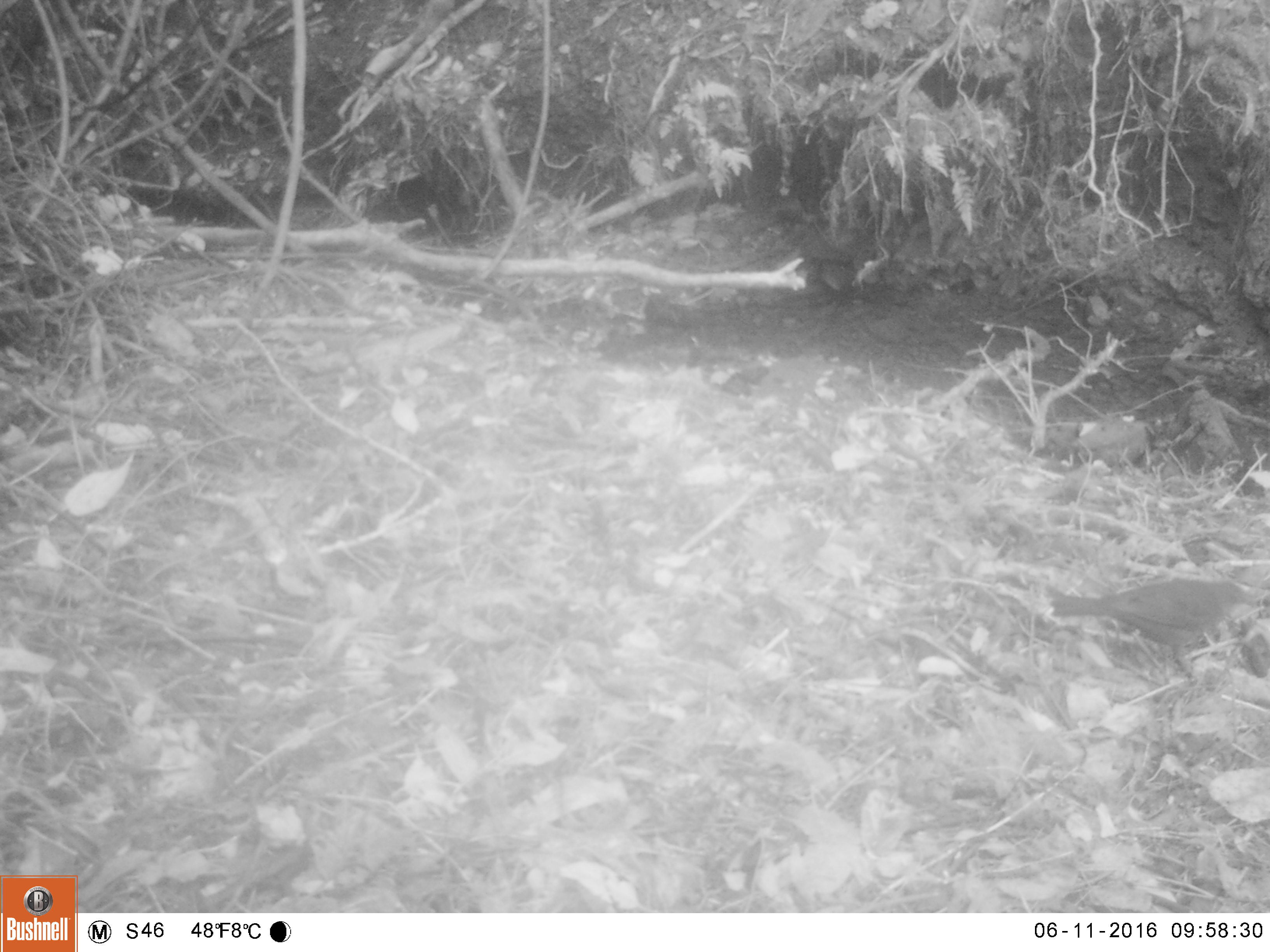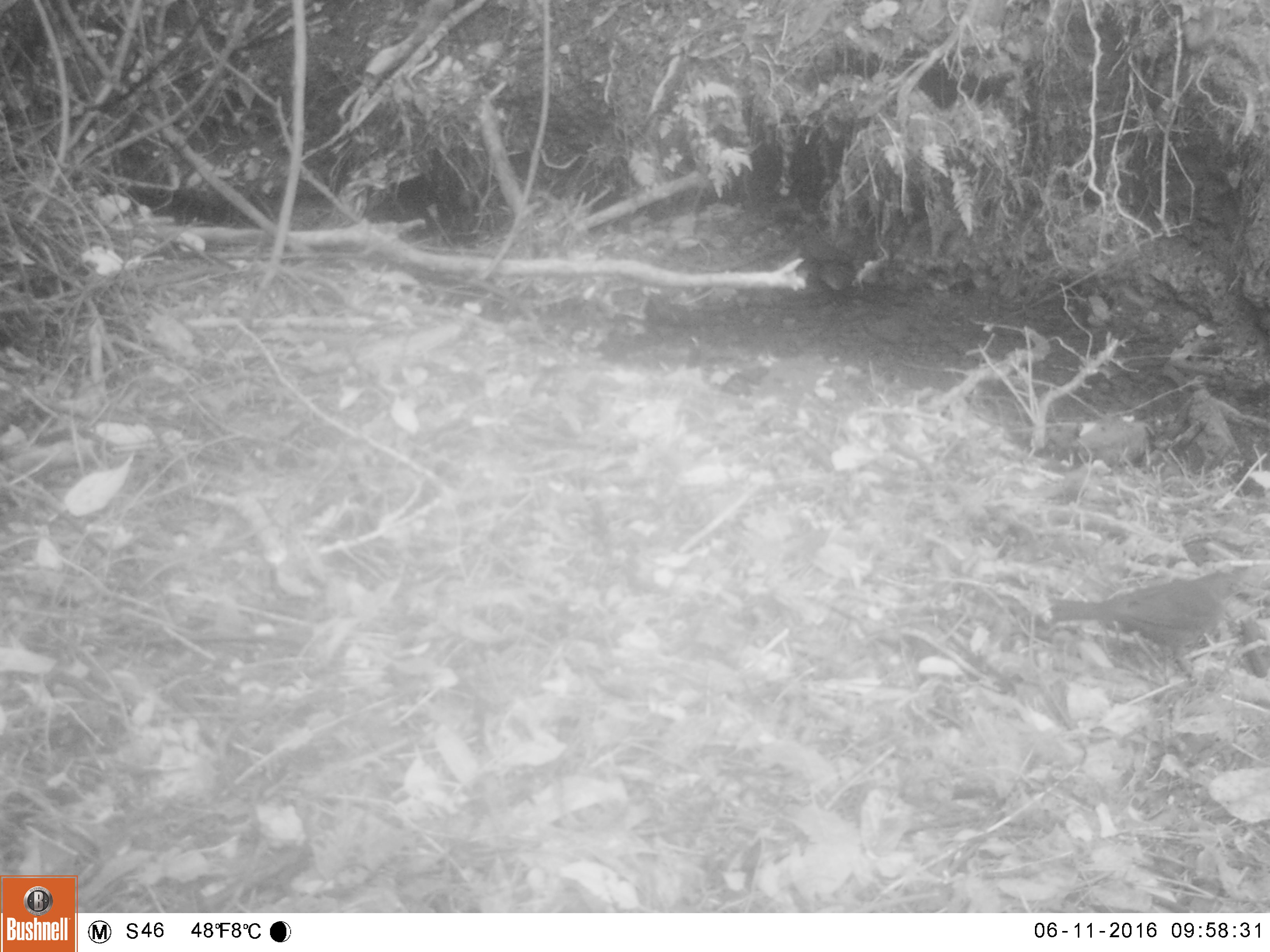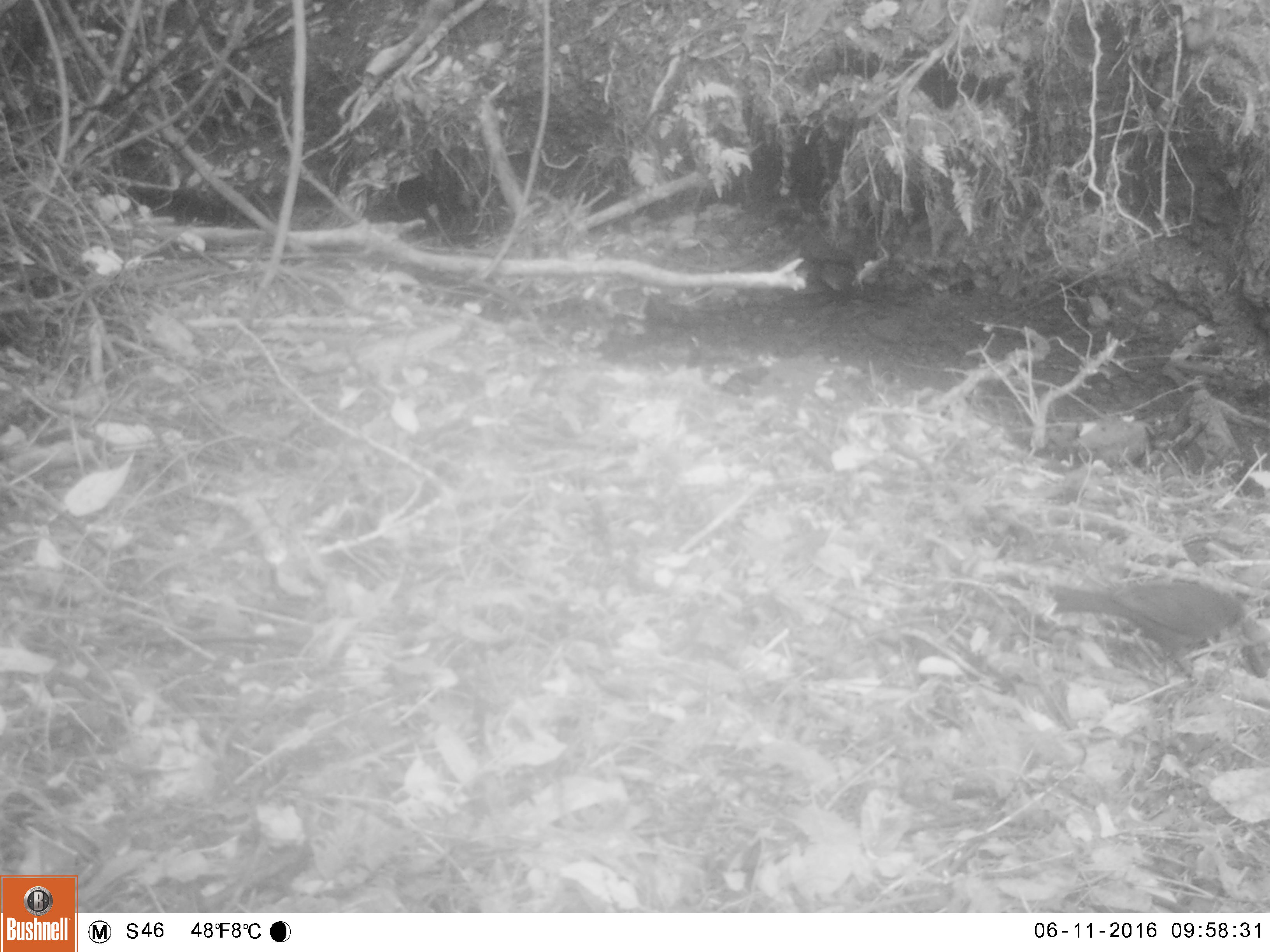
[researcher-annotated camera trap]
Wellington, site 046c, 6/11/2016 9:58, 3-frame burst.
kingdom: Animalia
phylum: Chordata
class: Aves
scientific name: Aves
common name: bird